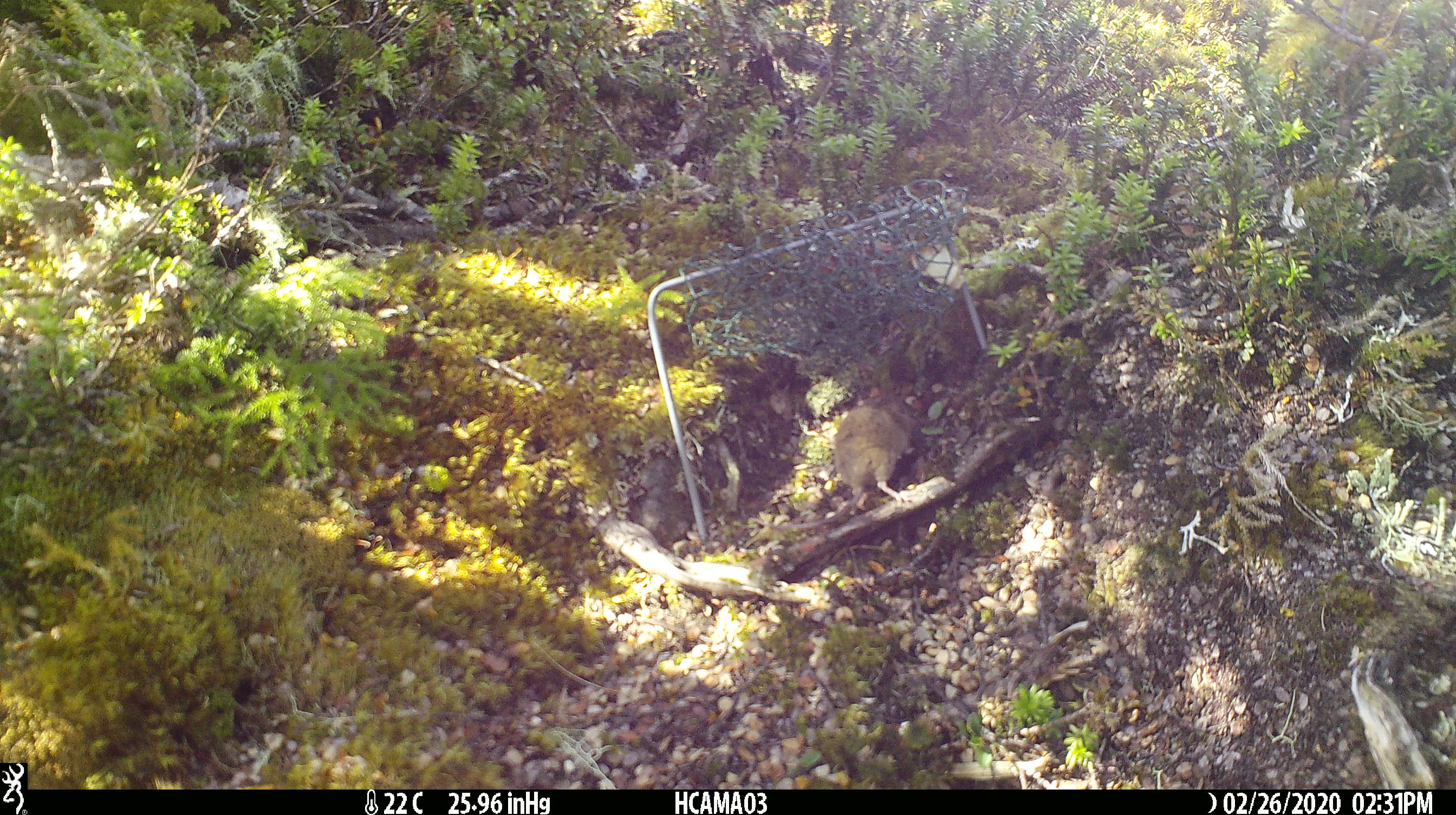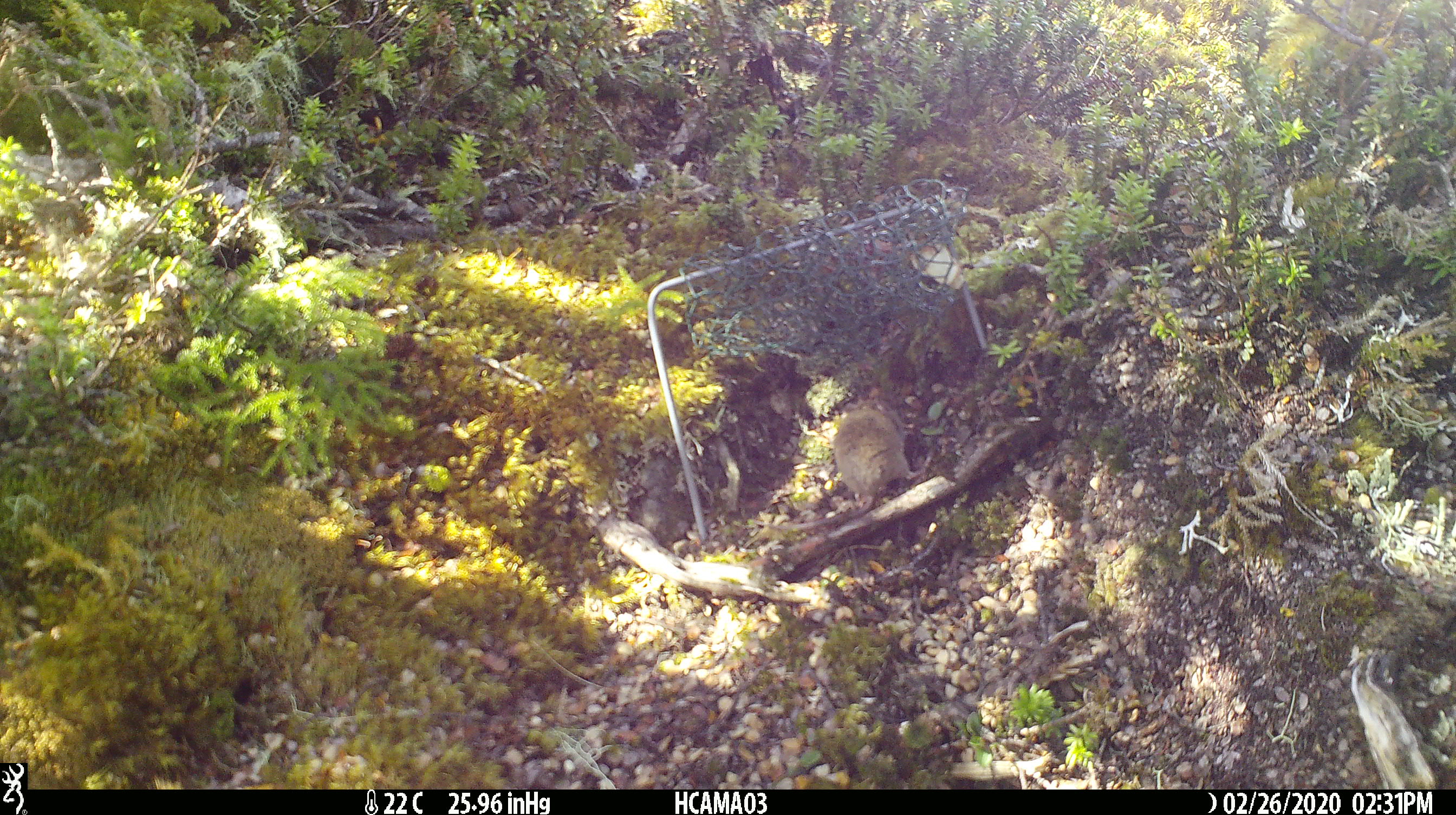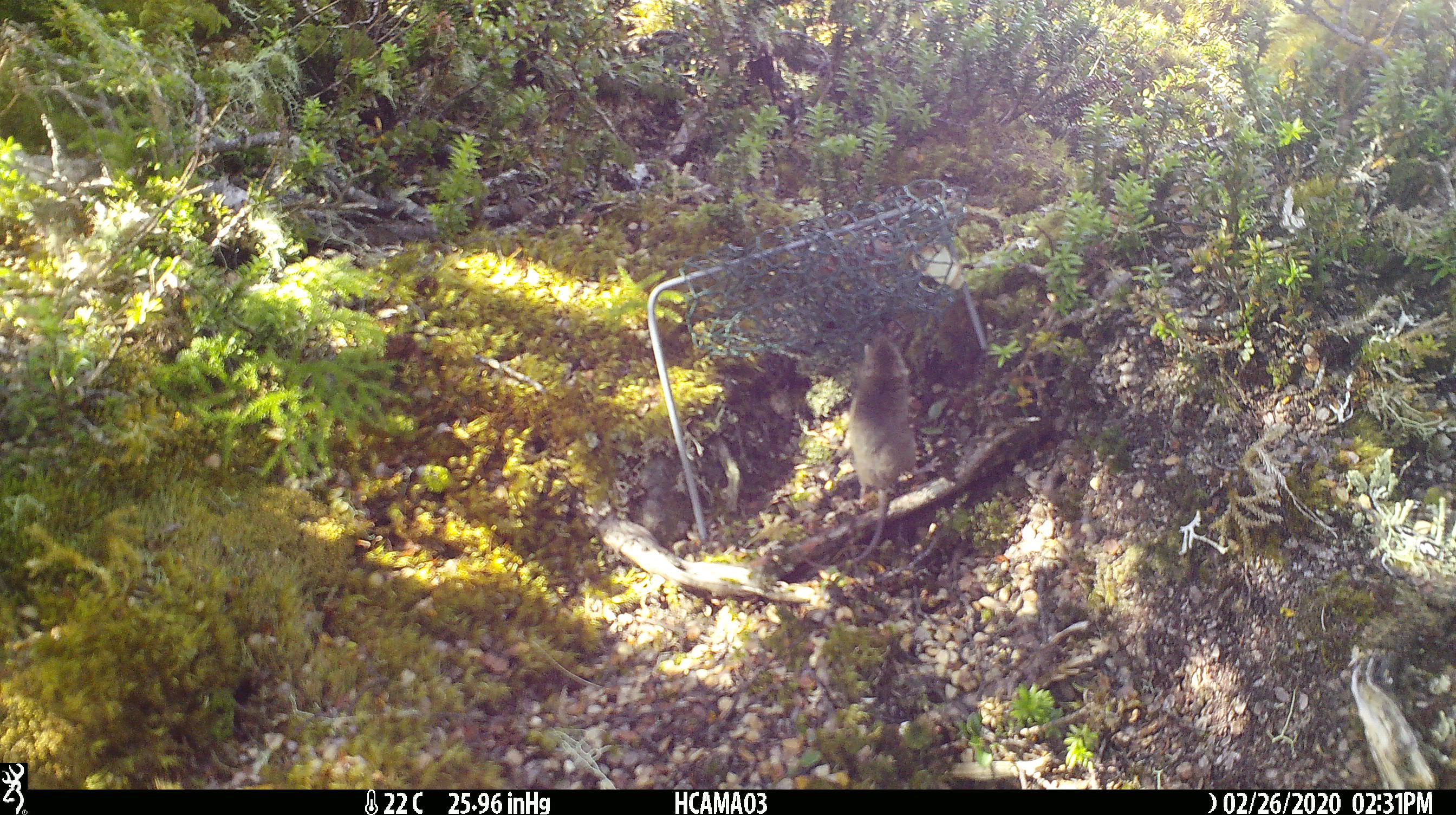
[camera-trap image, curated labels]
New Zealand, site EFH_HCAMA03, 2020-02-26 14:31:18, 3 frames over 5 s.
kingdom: Animalia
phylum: Chordata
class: Mammalia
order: Rodentia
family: Muridae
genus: Mus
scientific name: Mus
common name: mouse